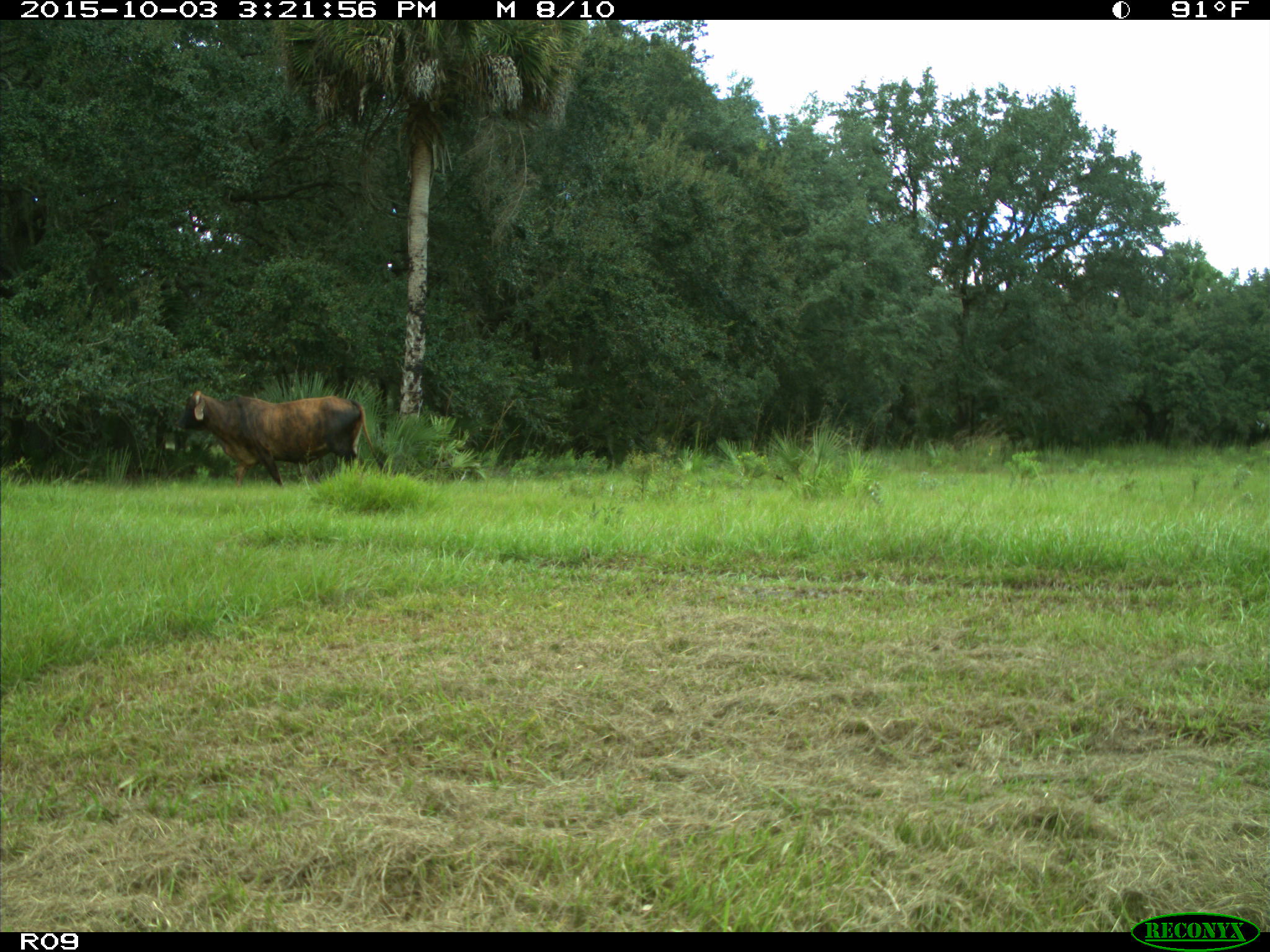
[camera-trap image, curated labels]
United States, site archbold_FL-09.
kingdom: Animalia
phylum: Chordata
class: Mammalia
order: Artiodactyla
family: Bovidae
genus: Bos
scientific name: Bos taurus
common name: domestic cow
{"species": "Bos taurus (domestic cow)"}